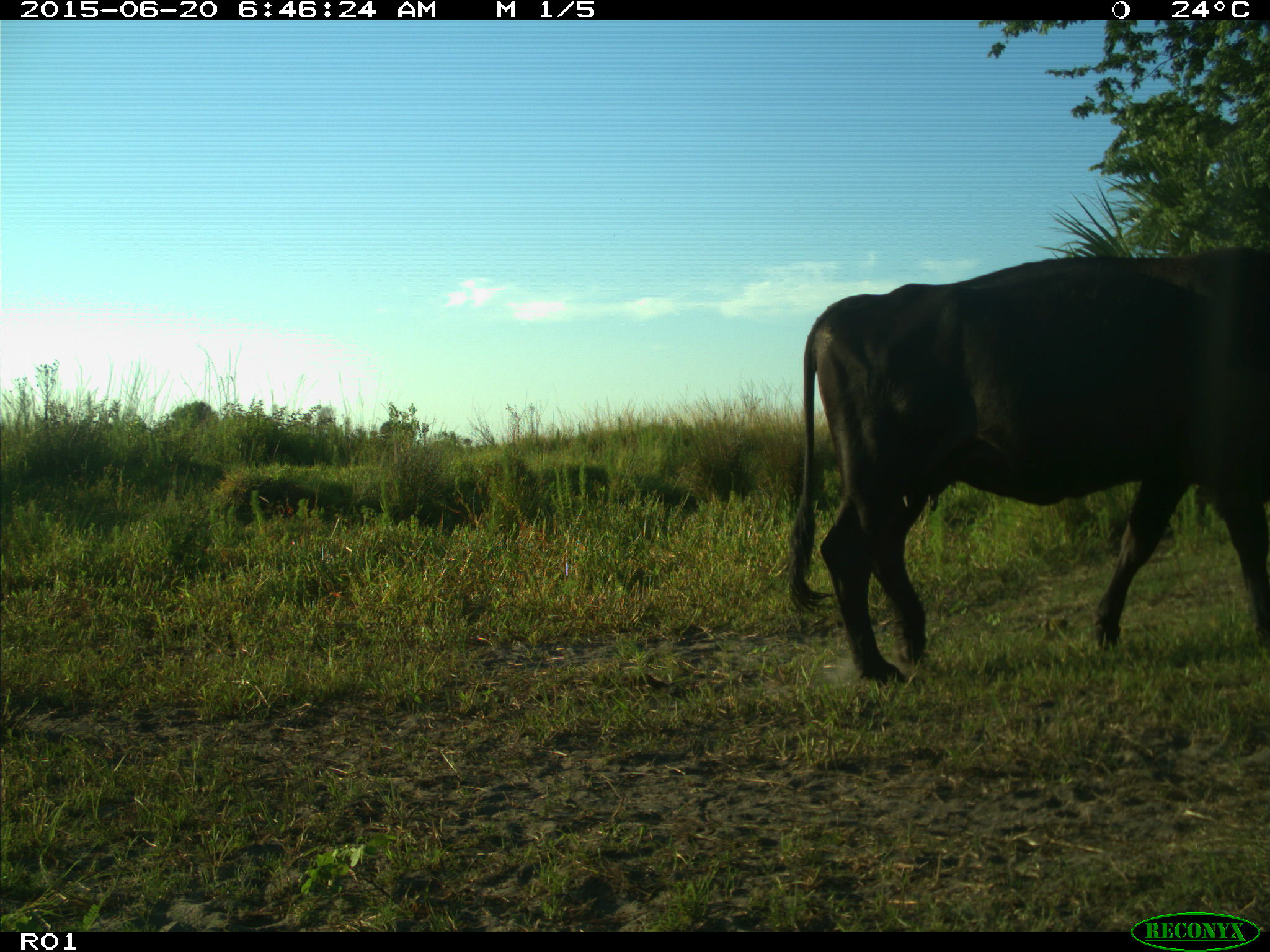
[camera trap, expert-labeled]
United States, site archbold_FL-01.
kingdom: Animalia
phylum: Chordata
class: Mammalia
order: Artiodactyla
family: Bovidae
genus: Bos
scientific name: Bos taurus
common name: domestic cow